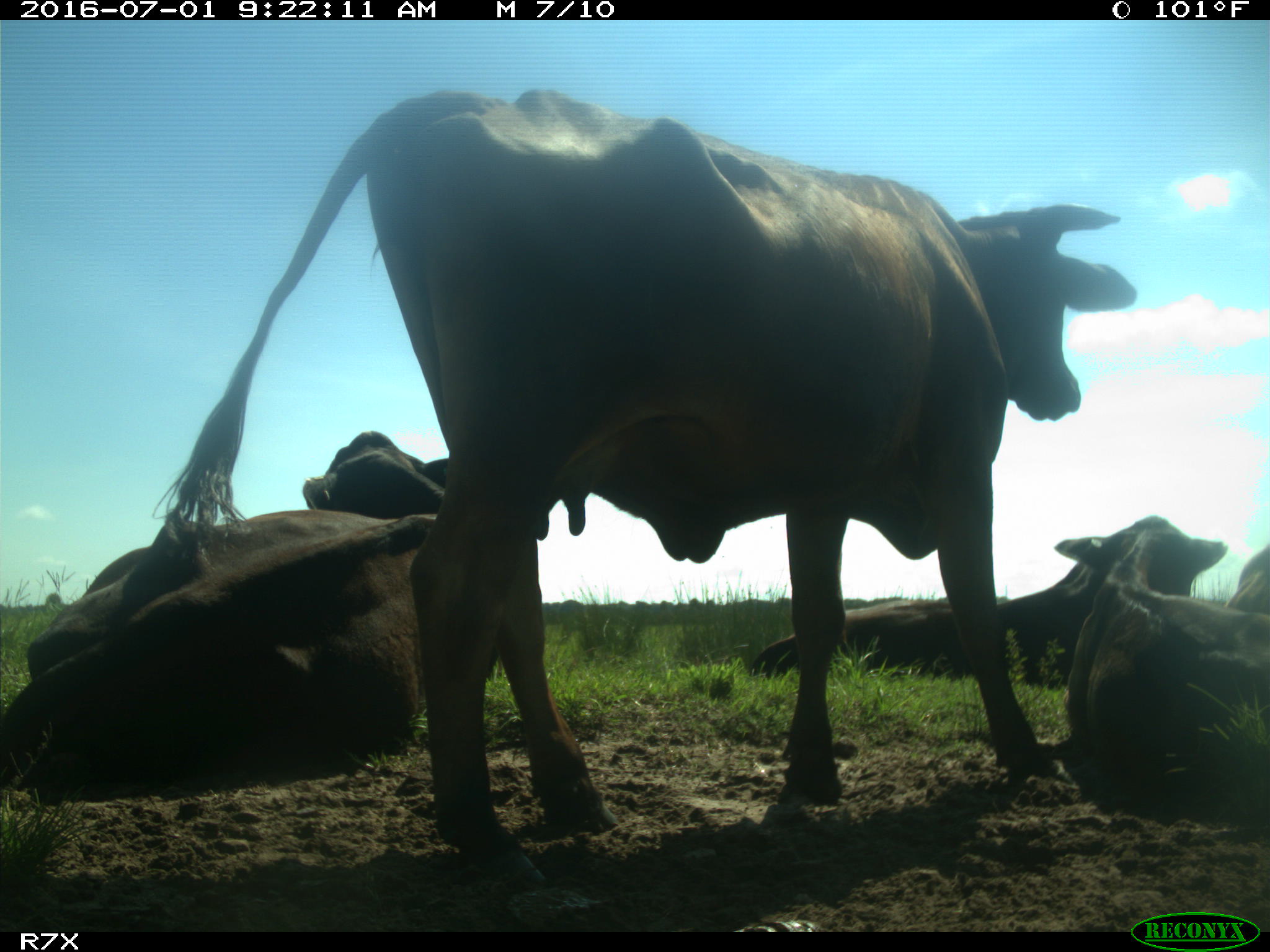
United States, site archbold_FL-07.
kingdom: Animalia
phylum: Chordata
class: Mammalia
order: Artiodactyla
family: Bovidae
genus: Bos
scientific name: Bos taurus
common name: domestic cow